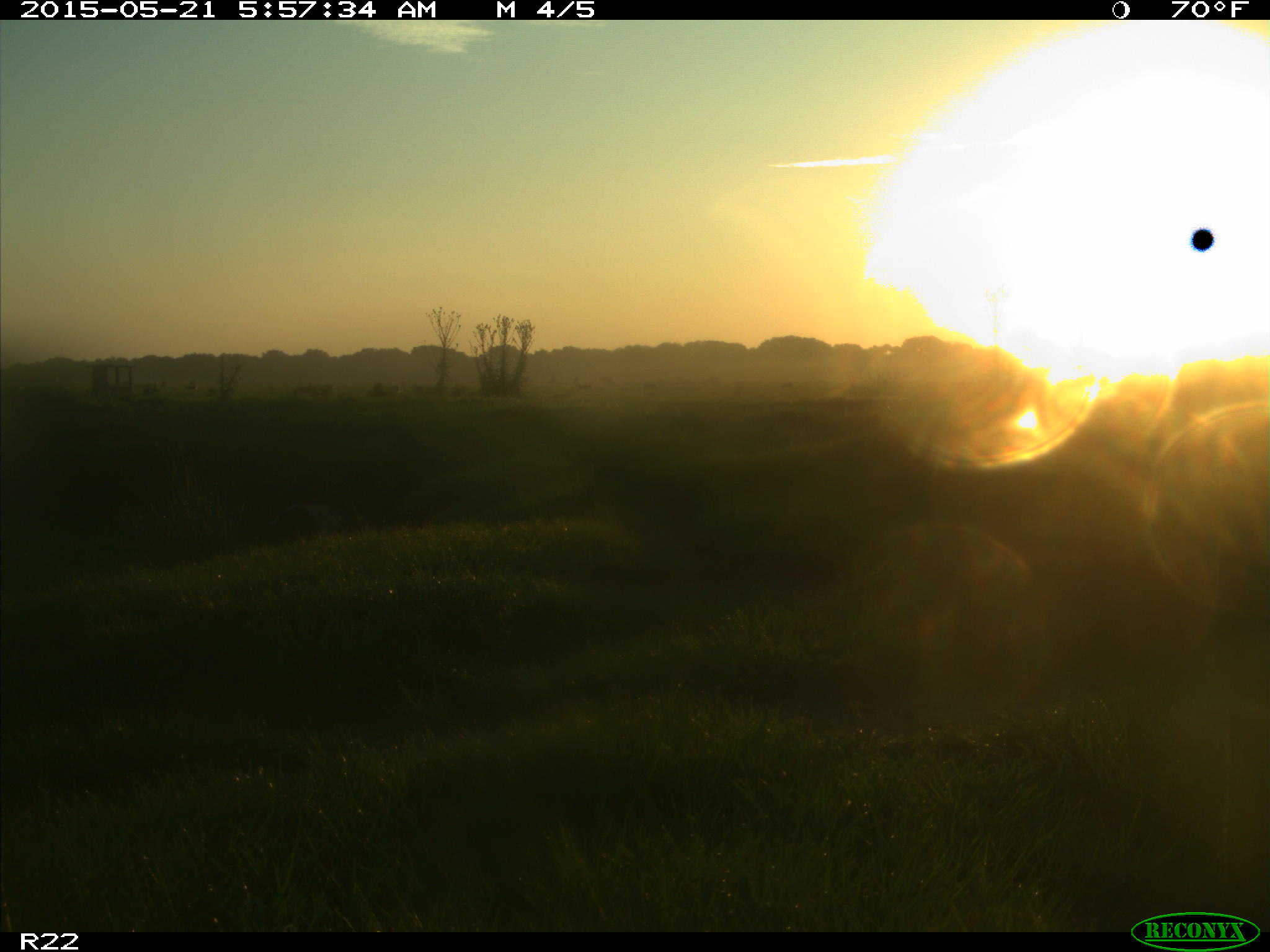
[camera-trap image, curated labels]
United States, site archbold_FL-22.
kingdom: Animalia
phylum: Chordata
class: Mammalia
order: Artiodactyla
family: Bovidae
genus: Bos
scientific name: Bos taurus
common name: domestic cow